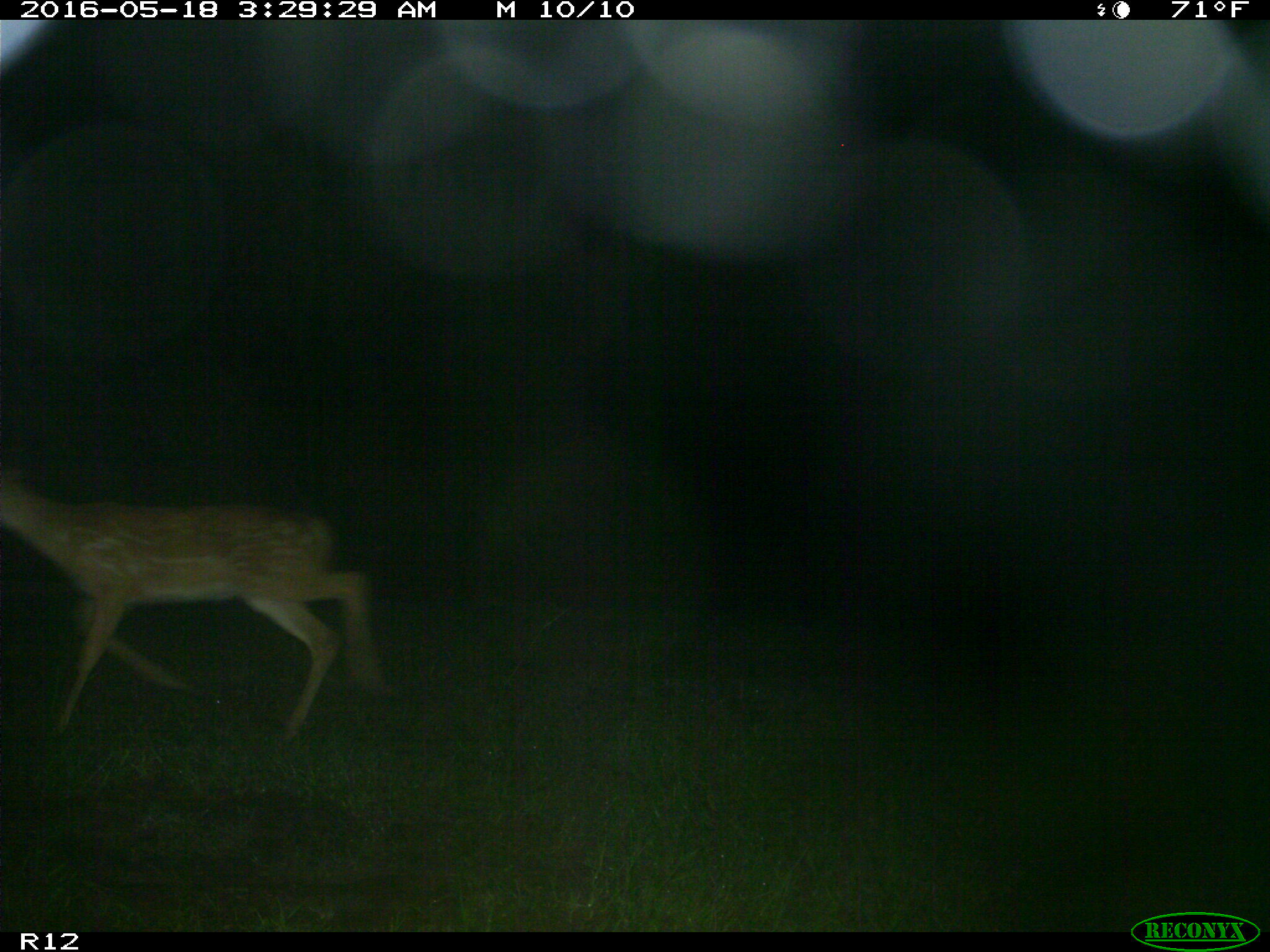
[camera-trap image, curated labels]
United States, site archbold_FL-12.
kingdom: Animalia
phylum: Chordata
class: Mammalia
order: Artiodactyla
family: Cervidae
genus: Odocoileus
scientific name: Odocoileus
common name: deer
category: unidentified deer